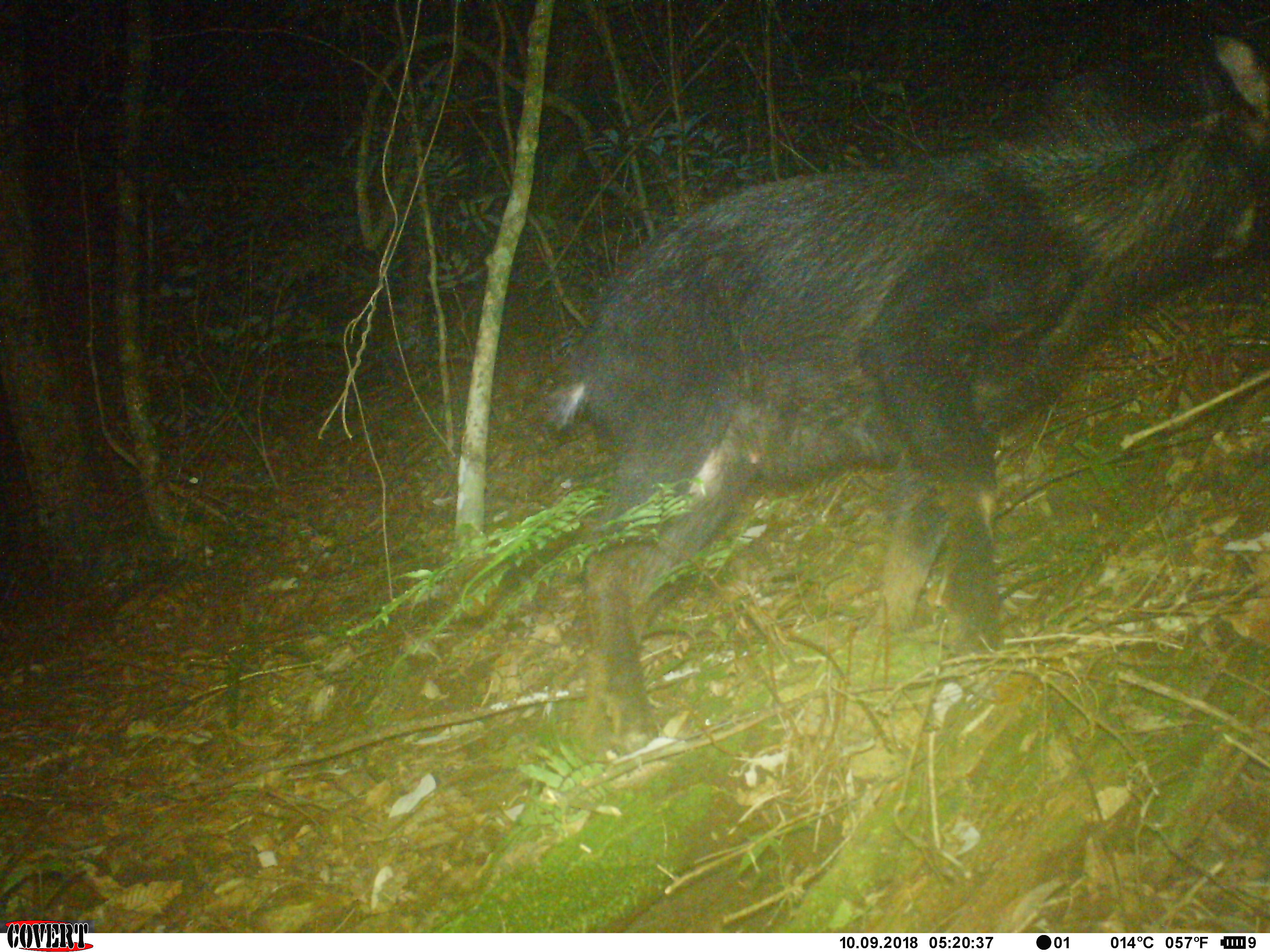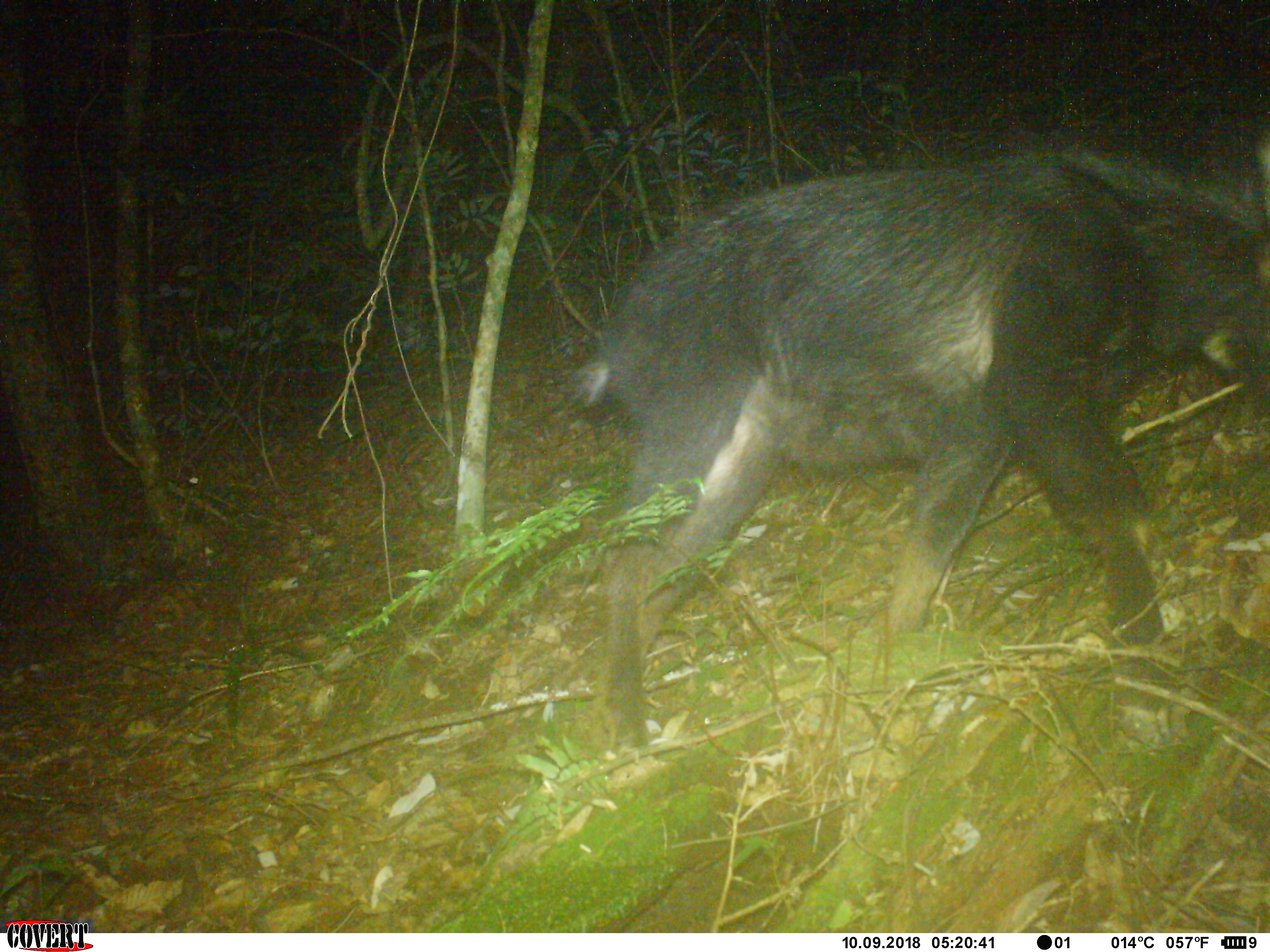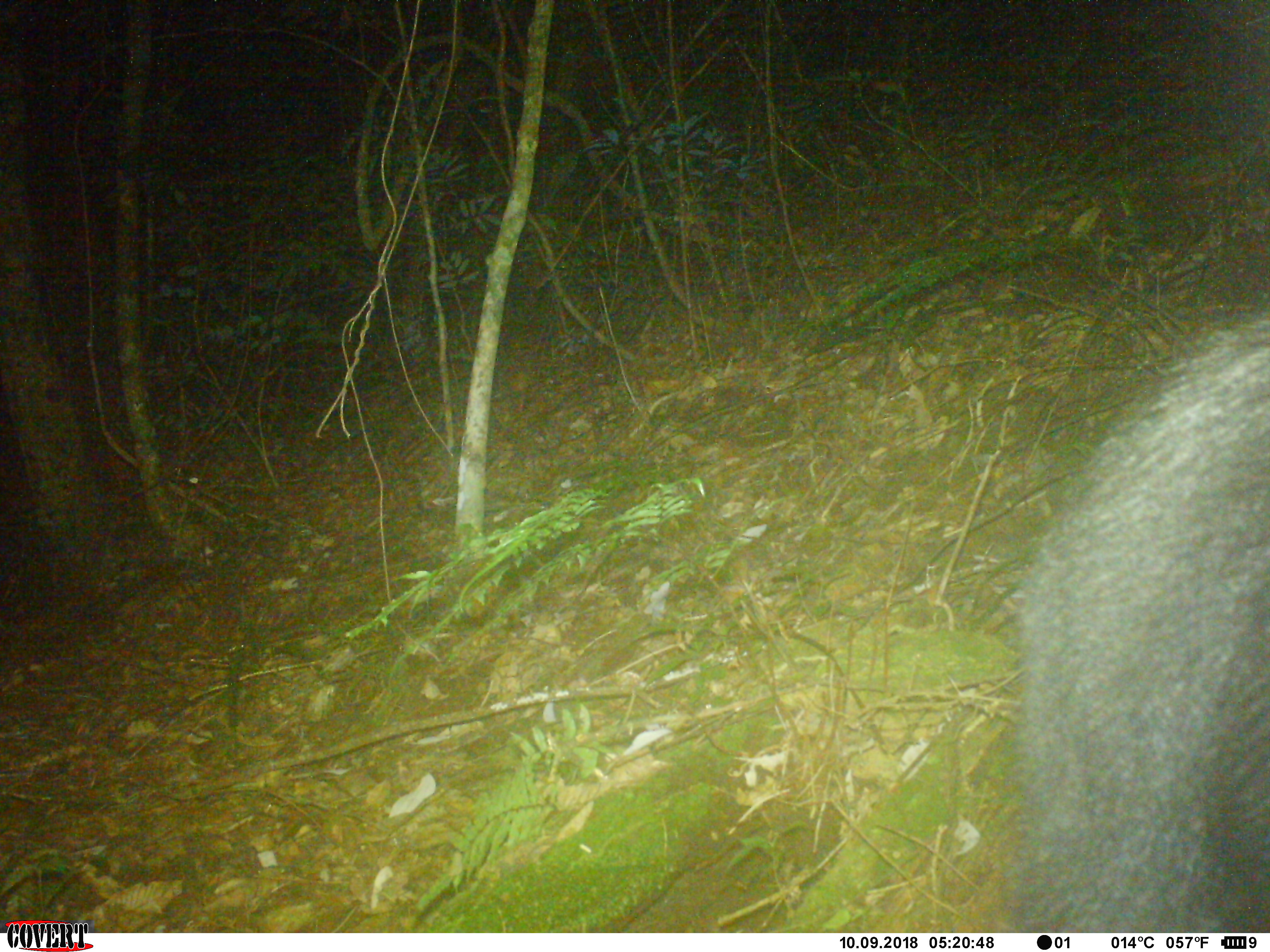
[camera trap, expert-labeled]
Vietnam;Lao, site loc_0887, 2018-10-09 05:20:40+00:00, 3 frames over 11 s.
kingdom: Animalia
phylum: Chordata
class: Mammalia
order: Artiodactyla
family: Bovidae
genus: Capricornis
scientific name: Capricornis sumatraensis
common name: chinese serow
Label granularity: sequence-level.